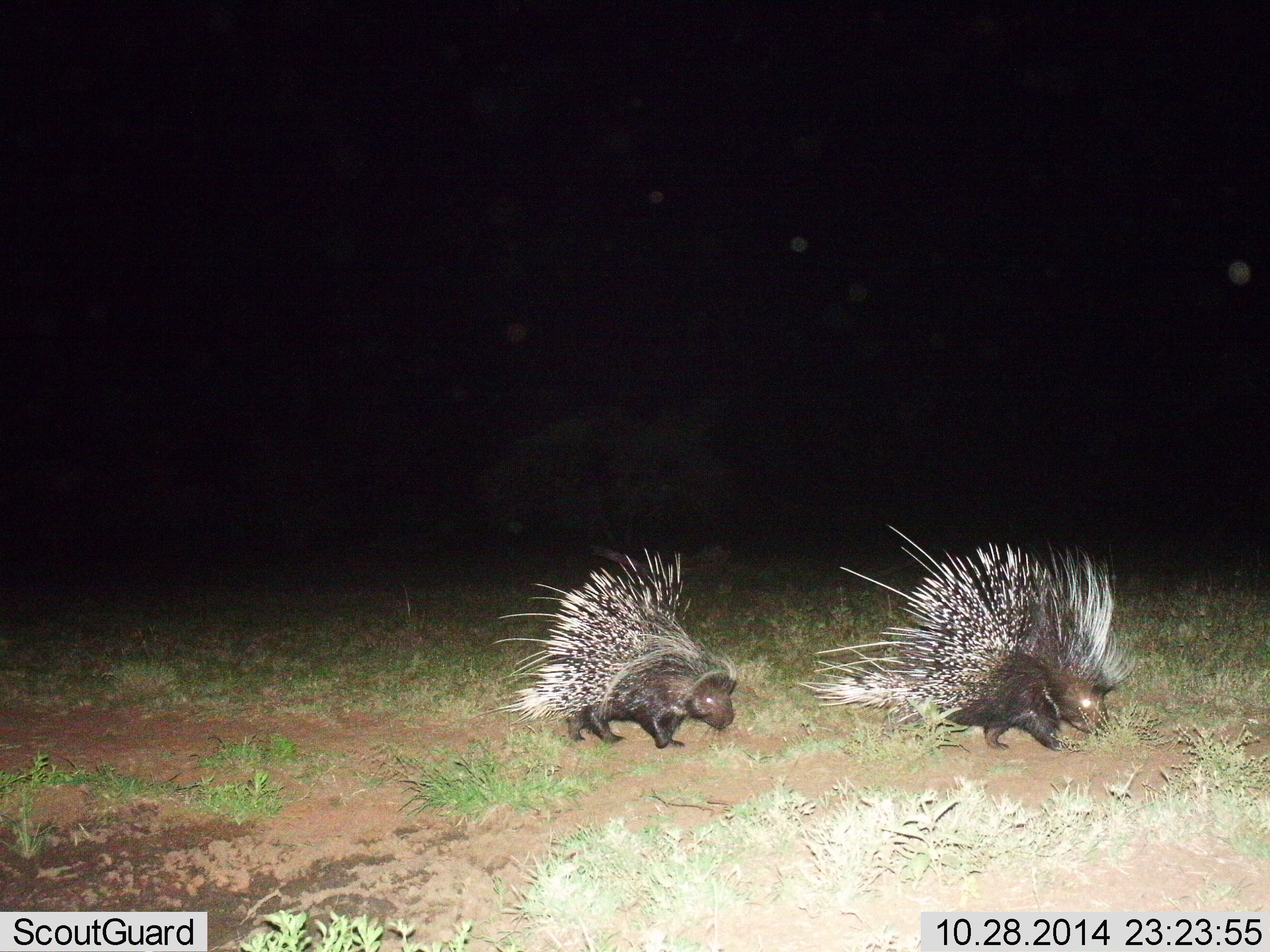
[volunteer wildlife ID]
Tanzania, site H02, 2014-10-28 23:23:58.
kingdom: Animalia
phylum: Chordata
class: Mammalia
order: Rodentia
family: Hystricidae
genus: Hystrix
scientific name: Hystrix cristata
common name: crested porcupine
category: porcupine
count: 2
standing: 10%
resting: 0%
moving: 100%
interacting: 0%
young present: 10%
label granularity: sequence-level